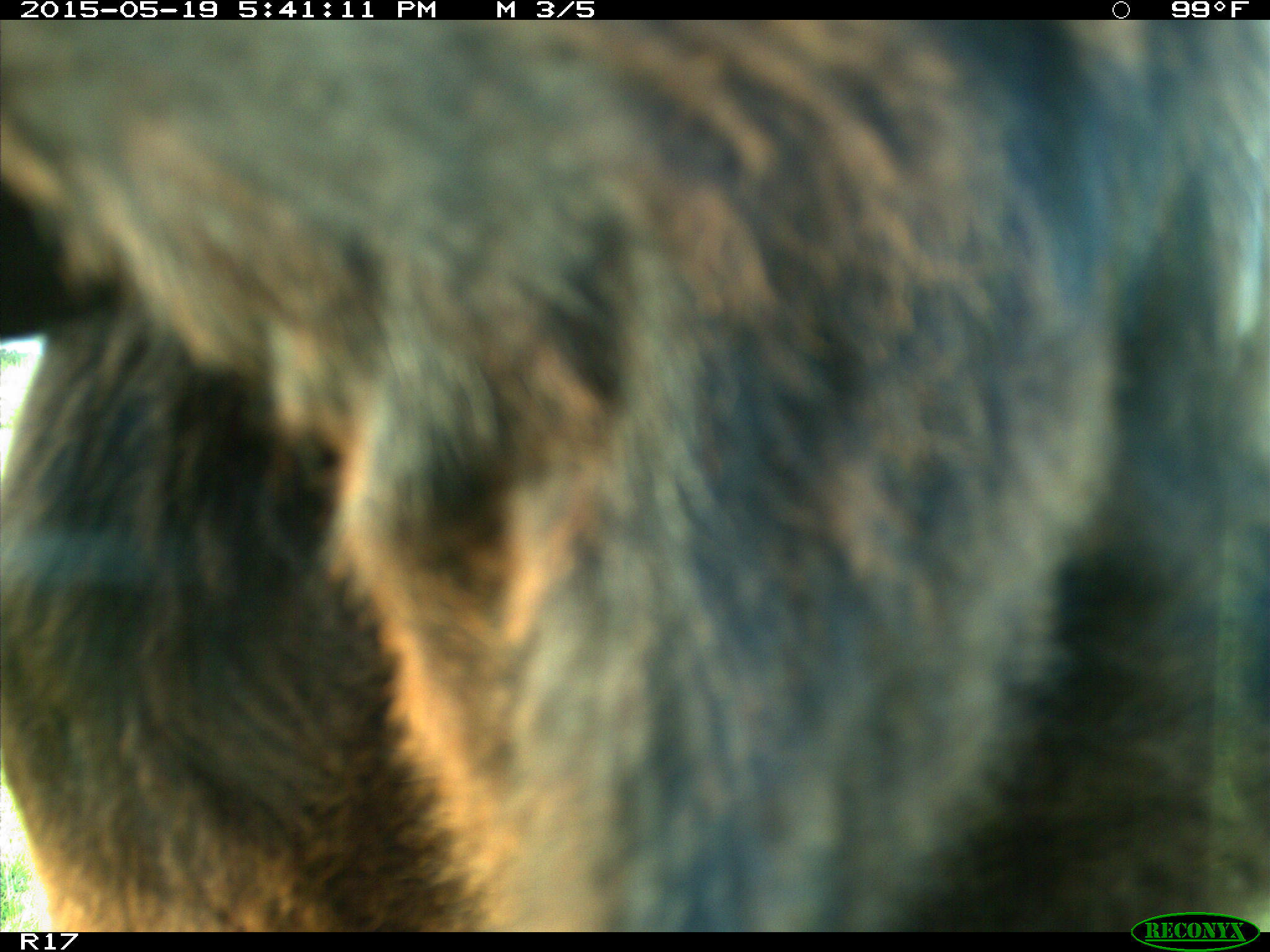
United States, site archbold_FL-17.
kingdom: Animalia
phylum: Chordata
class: Mammalia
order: Artiodactyla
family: Bovidae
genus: Bos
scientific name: Bos taurus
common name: domestic cow